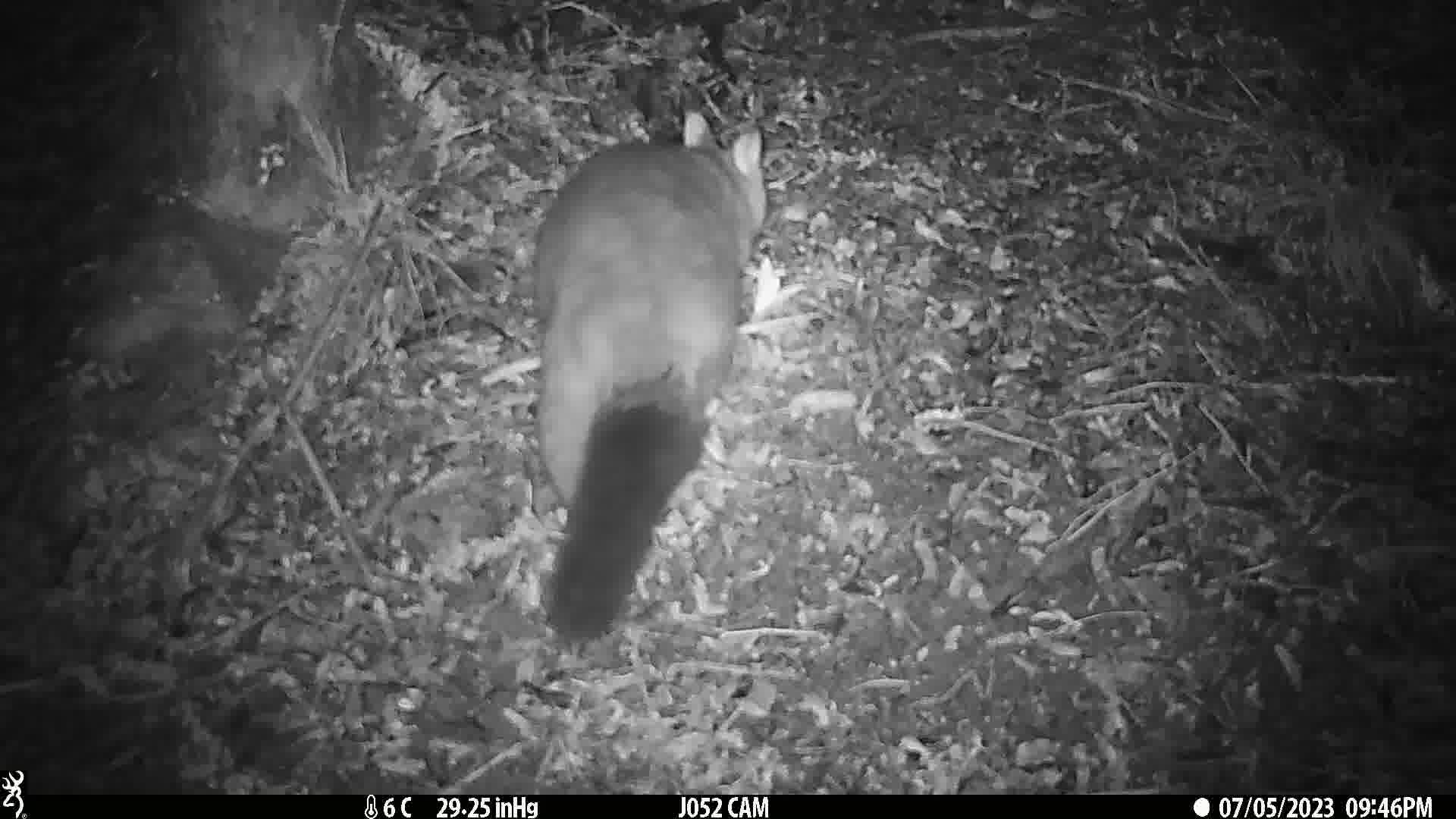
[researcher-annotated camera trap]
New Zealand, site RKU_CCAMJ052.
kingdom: Animalia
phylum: Chordata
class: Mammalia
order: Diprotodontia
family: Phalangeridae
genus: Trichosurus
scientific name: Trichosurus vulpecula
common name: common brushtail possum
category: possum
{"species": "possum (common brushtail possum) (Trichosurus vulpecula)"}